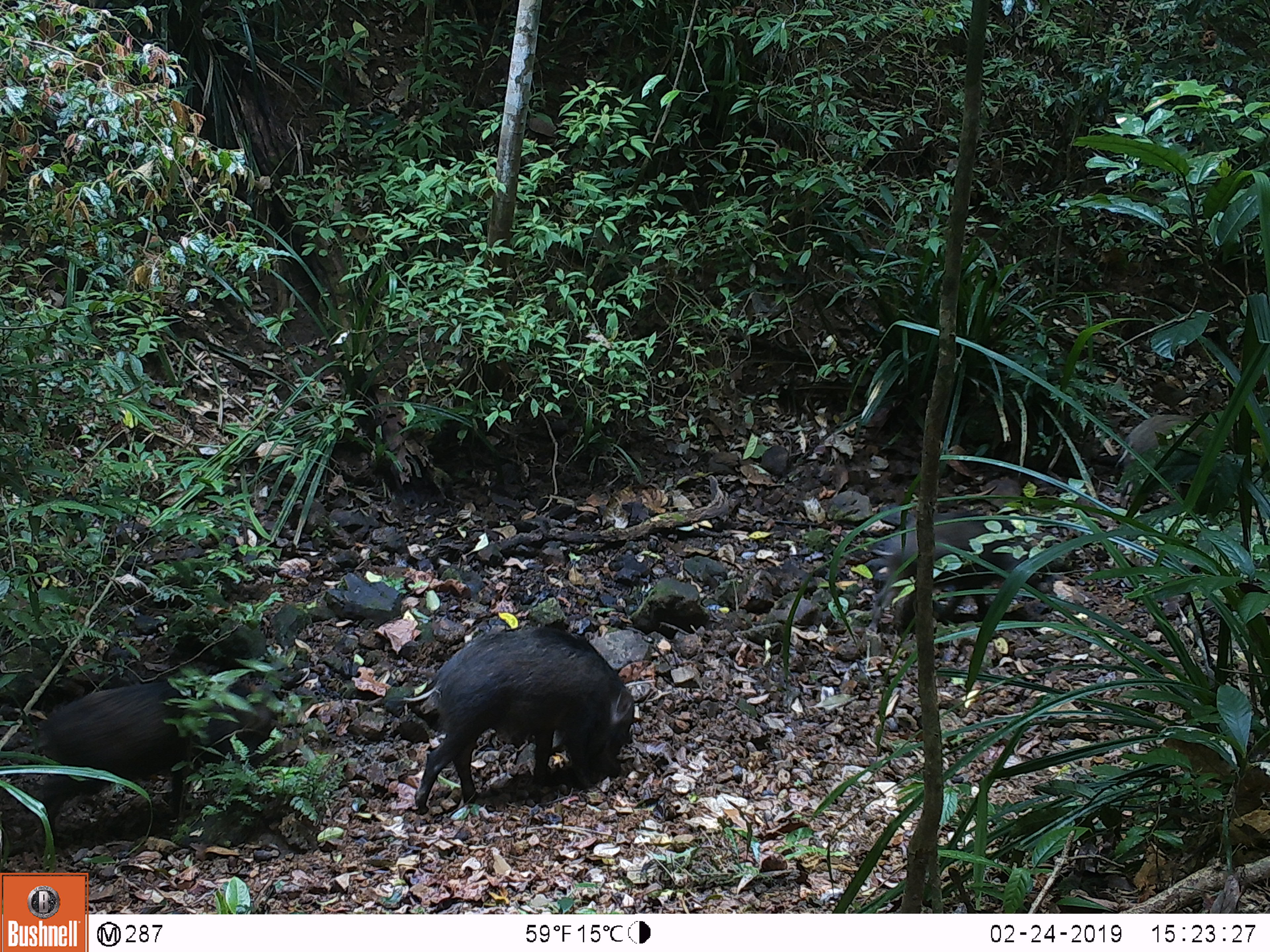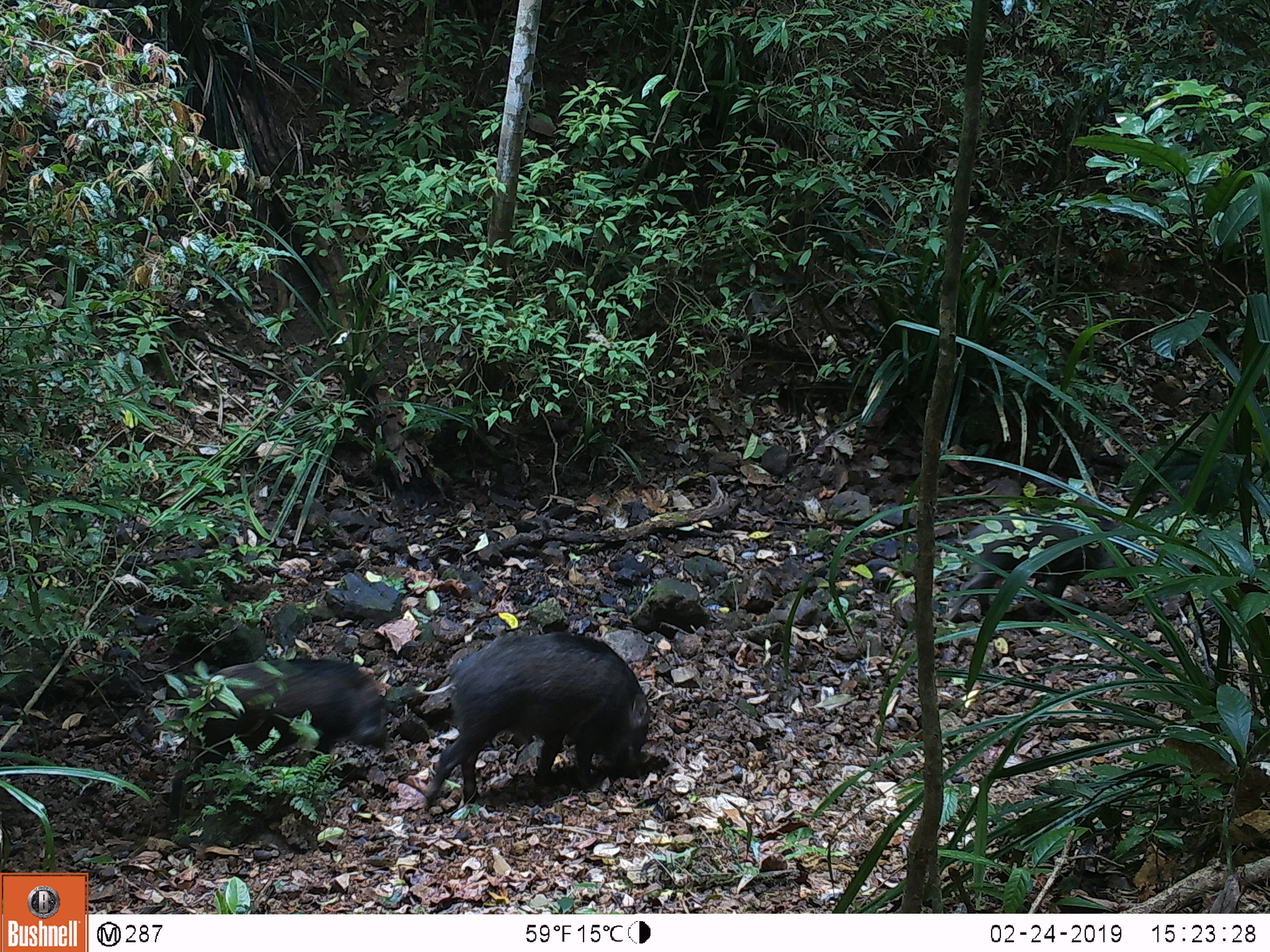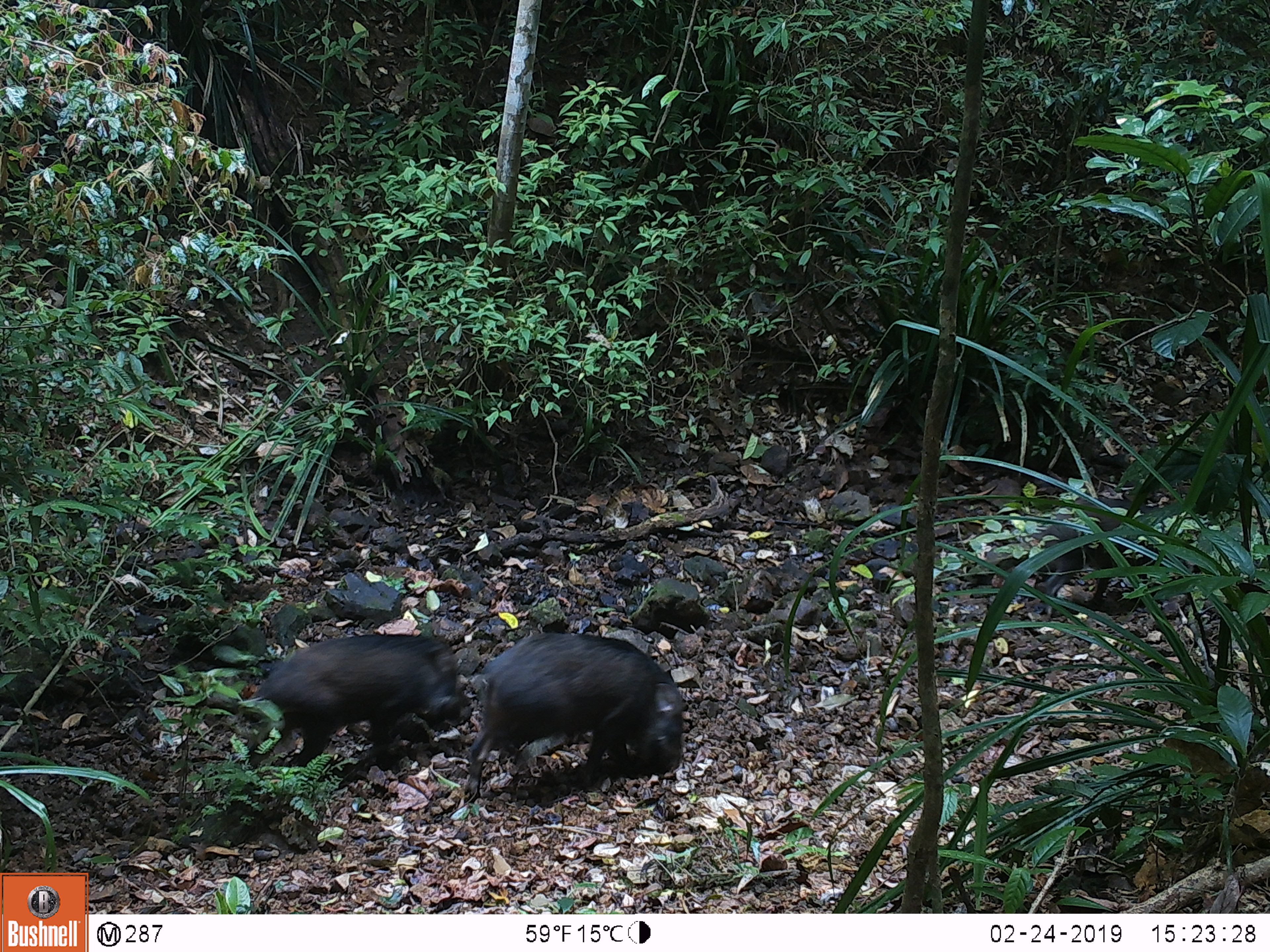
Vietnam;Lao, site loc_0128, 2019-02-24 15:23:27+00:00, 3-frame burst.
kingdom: Animalia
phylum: Chordata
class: Mammalia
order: Artiodactyla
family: Suidae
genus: Sus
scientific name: Sus scrofa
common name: eurasian wild pig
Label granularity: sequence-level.